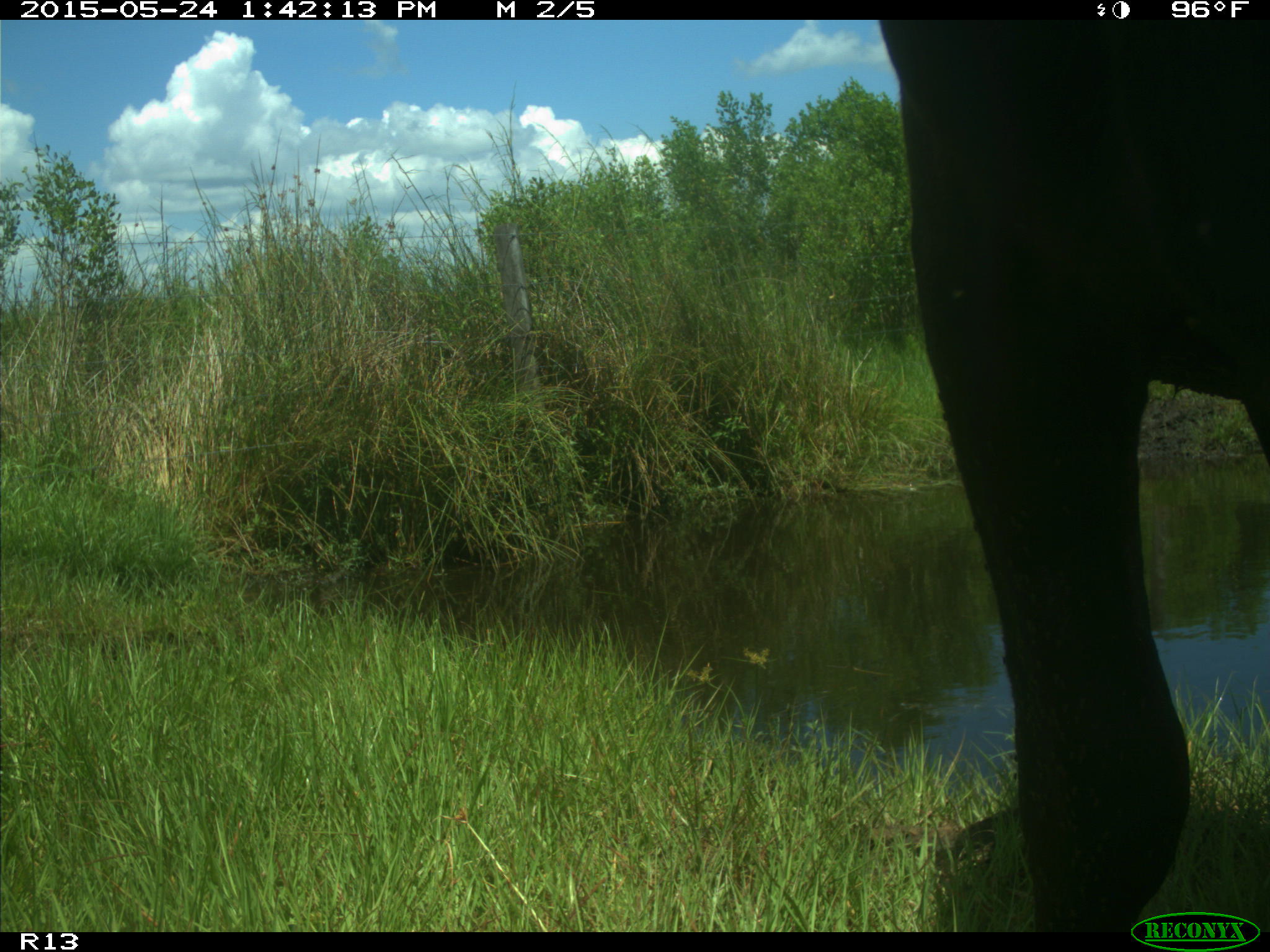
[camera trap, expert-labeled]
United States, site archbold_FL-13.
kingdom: Animalia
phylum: Chordata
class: Mammalia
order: Artiodactyla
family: Bovidae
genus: Bos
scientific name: Bos taurus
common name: domestic cow